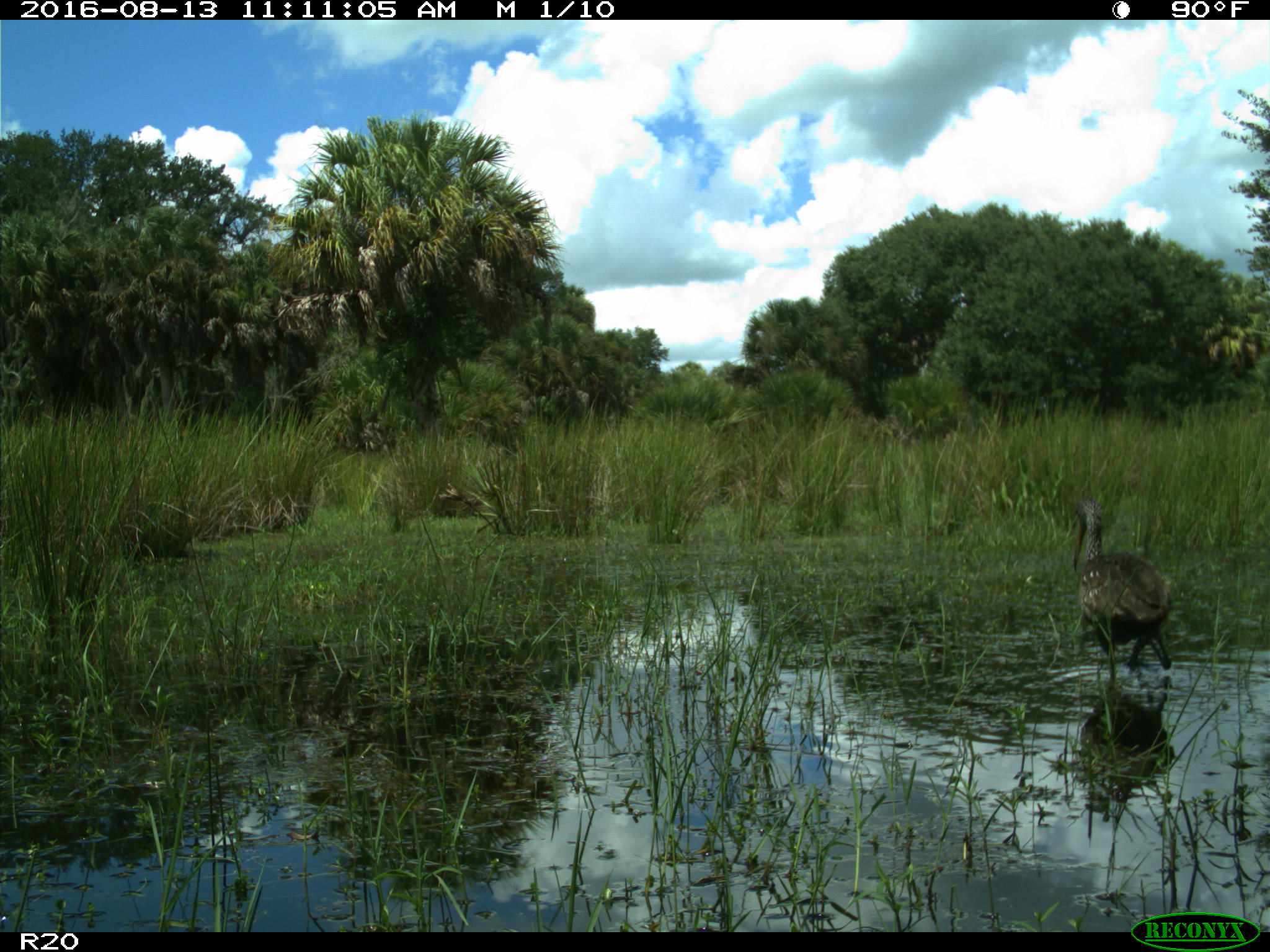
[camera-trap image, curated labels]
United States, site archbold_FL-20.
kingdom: Animalia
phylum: Chordata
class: Aves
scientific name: Aves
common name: birds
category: unidentified bird